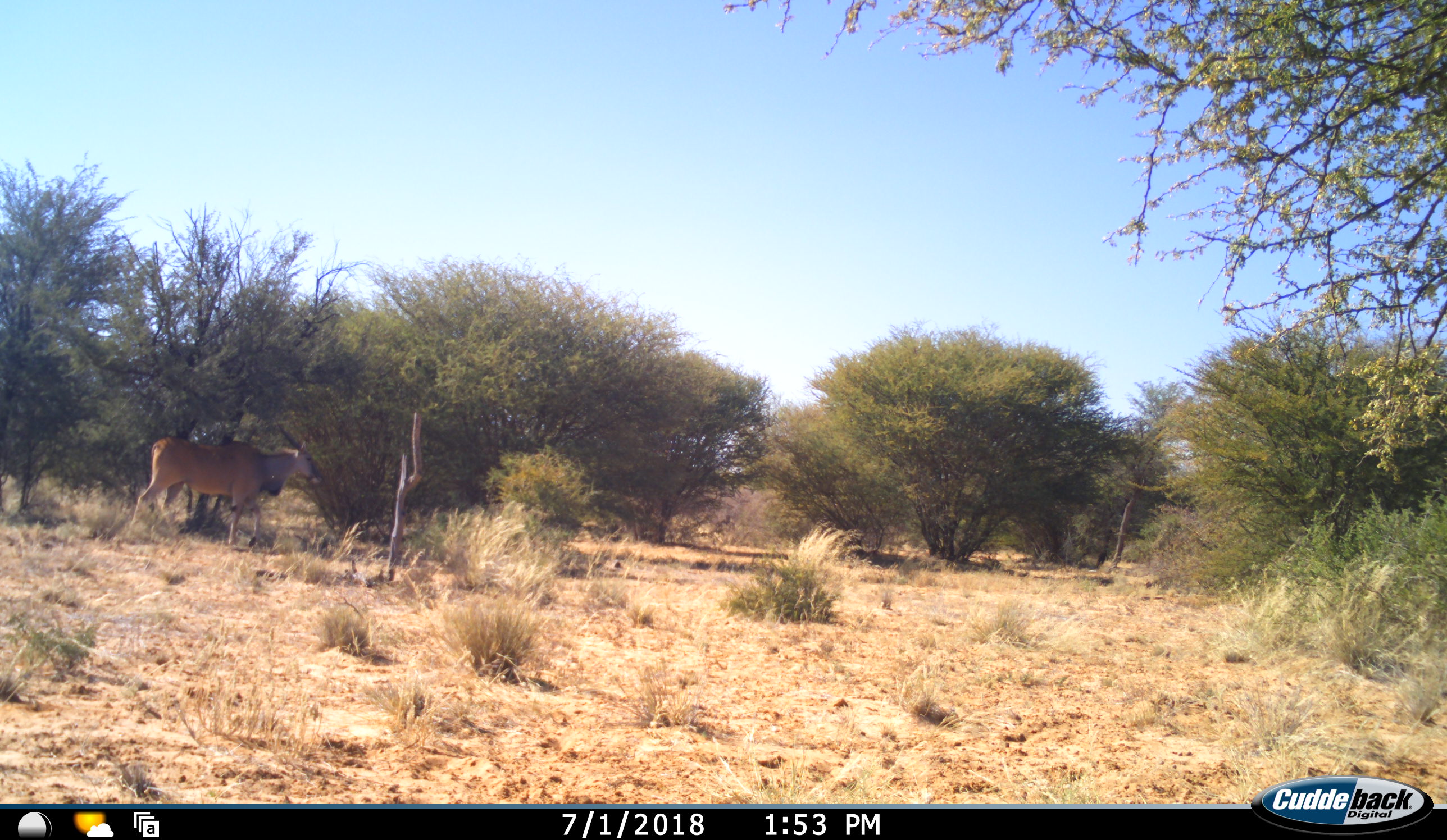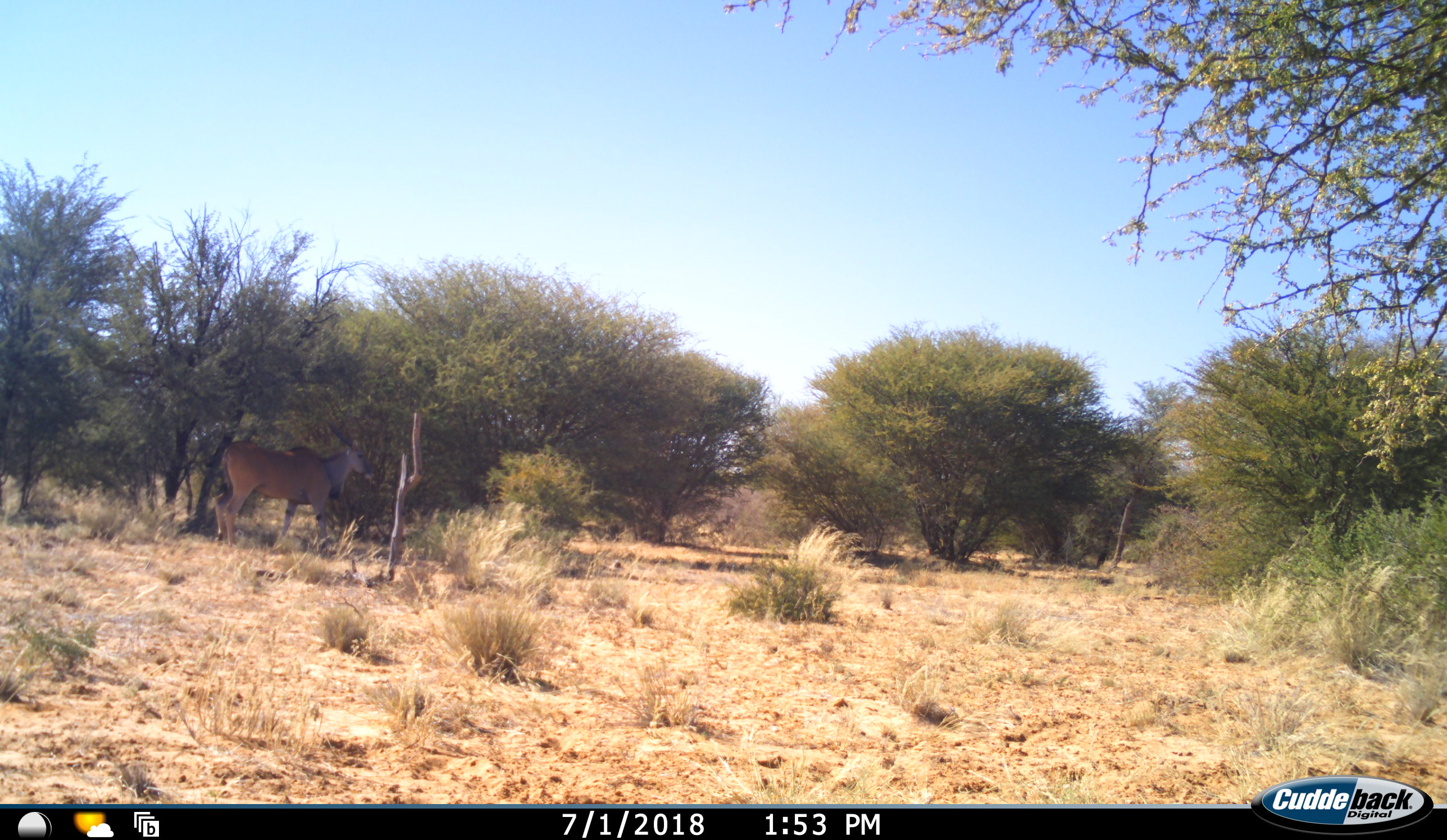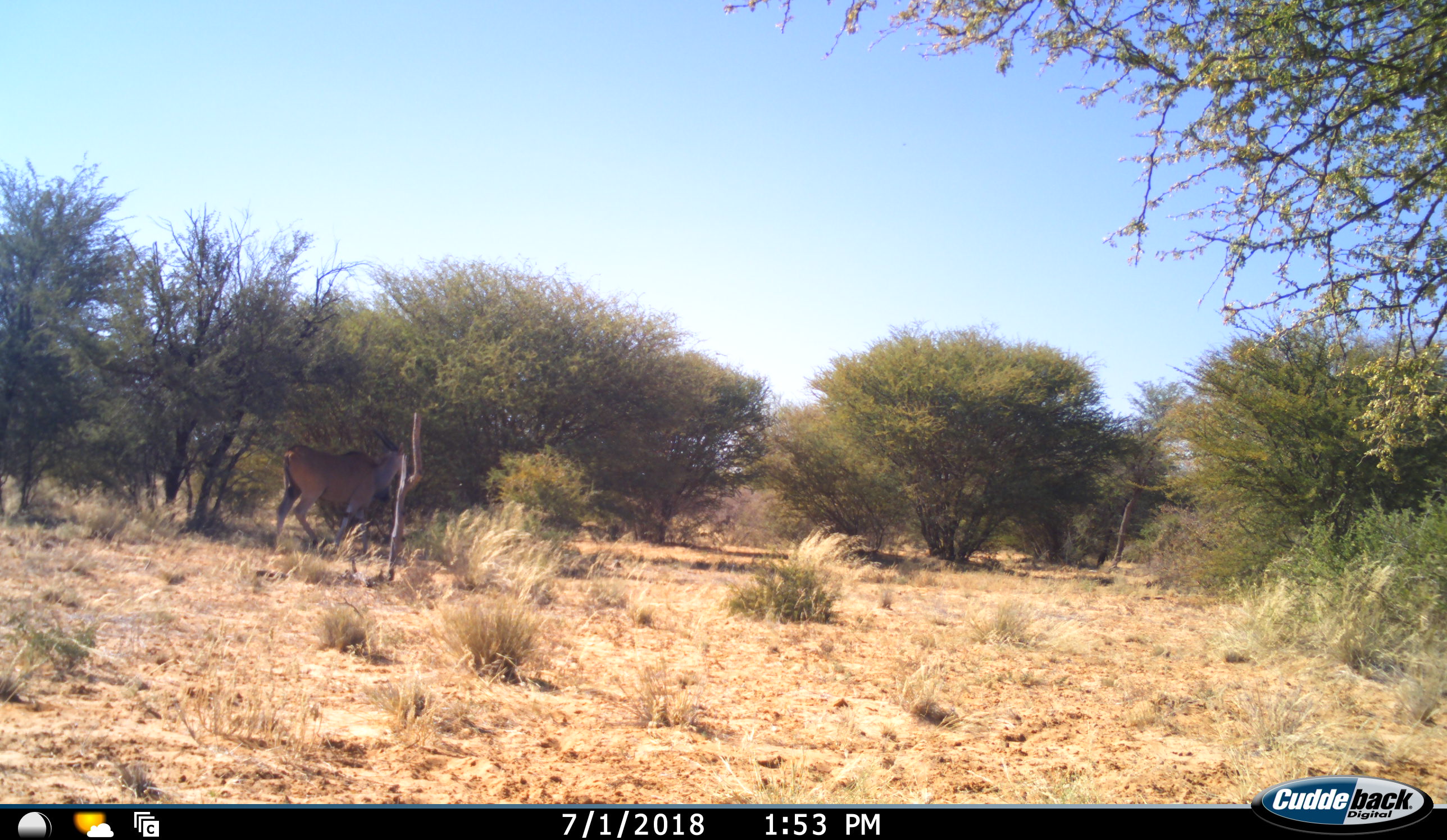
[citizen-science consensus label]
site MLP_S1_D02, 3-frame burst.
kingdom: Animalia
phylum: Chordata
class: Mammalia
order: Artiodactyla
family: Bovidae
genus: Tragelaphus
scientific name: Tragelaphus oryx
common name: eland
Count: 1.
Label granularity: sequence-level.